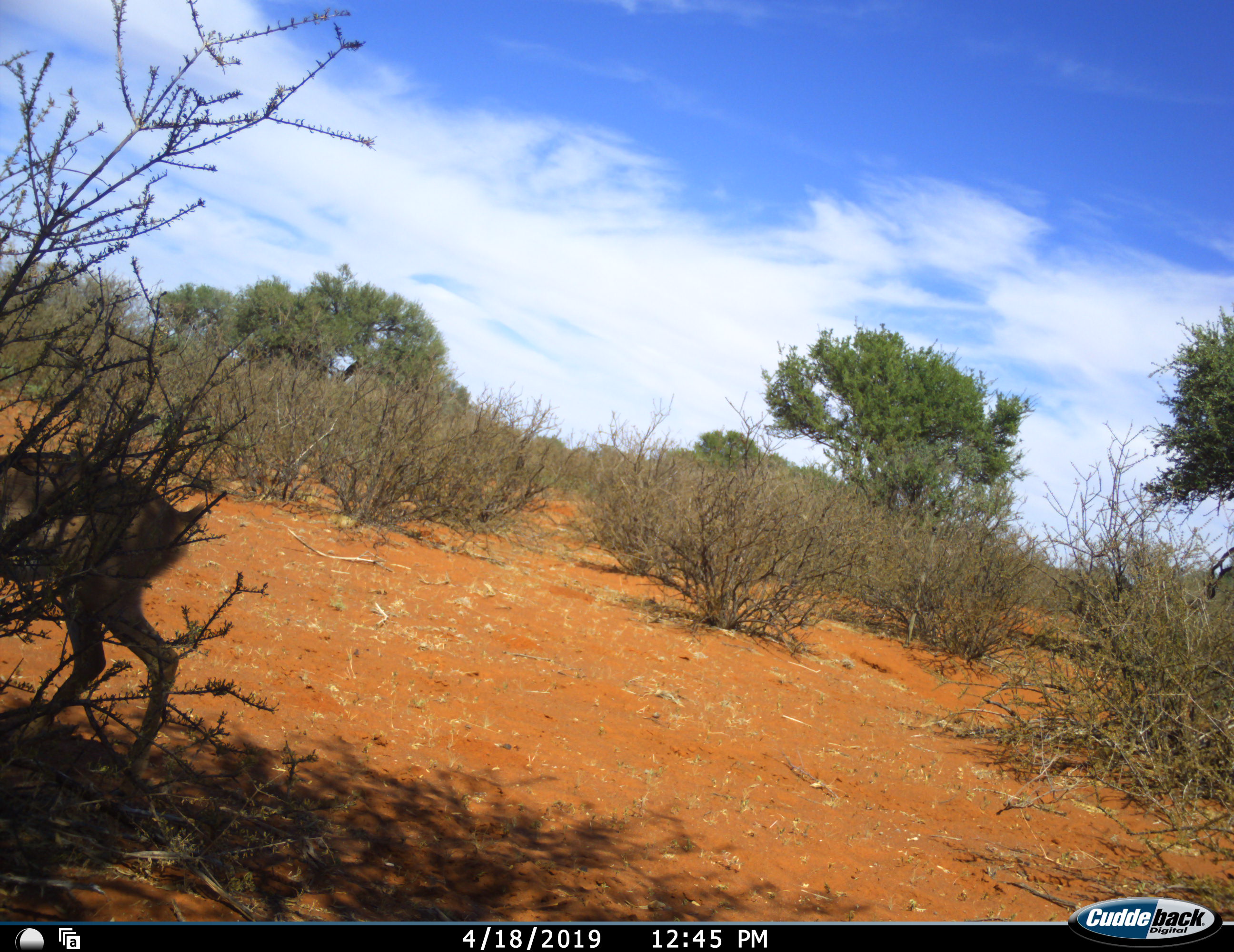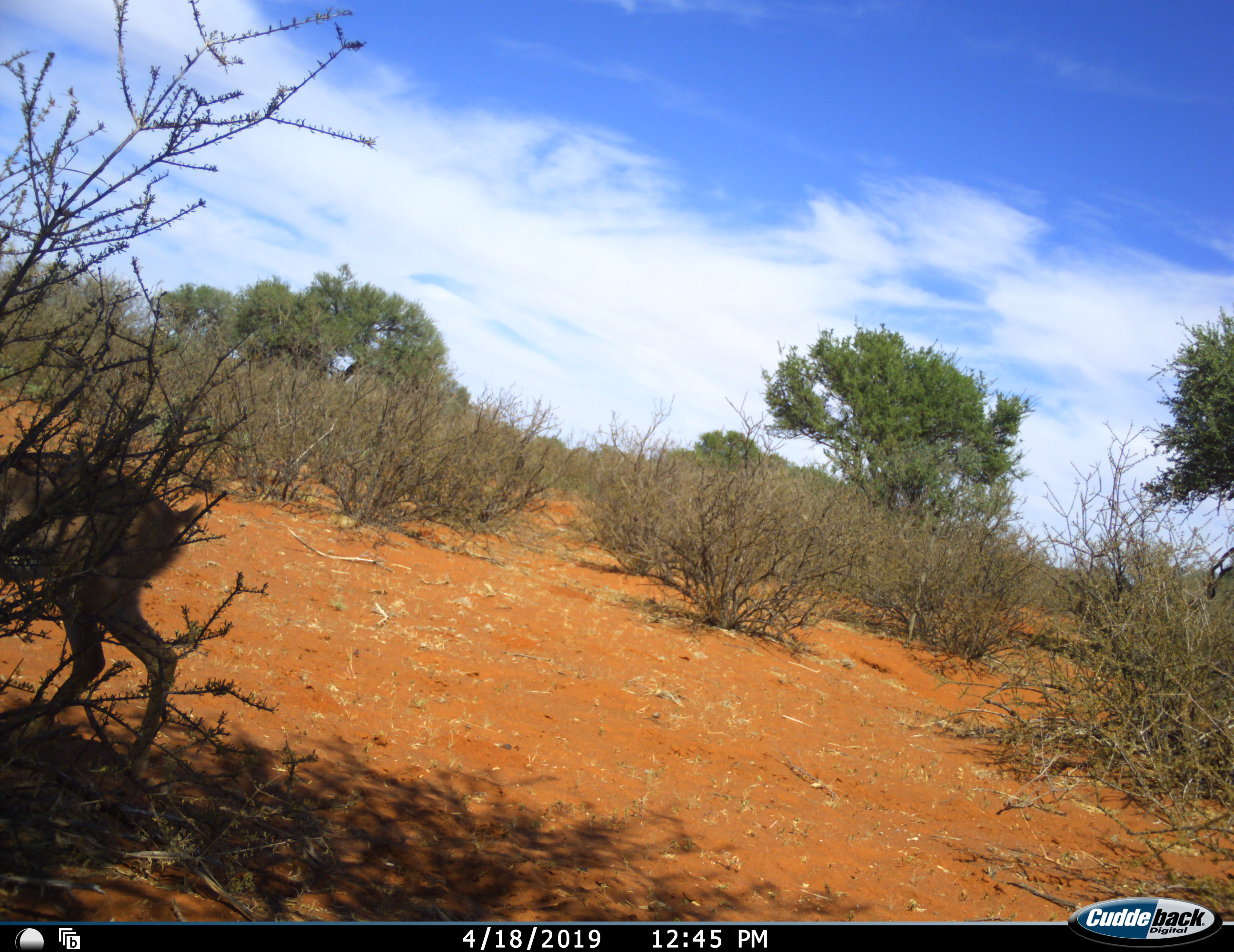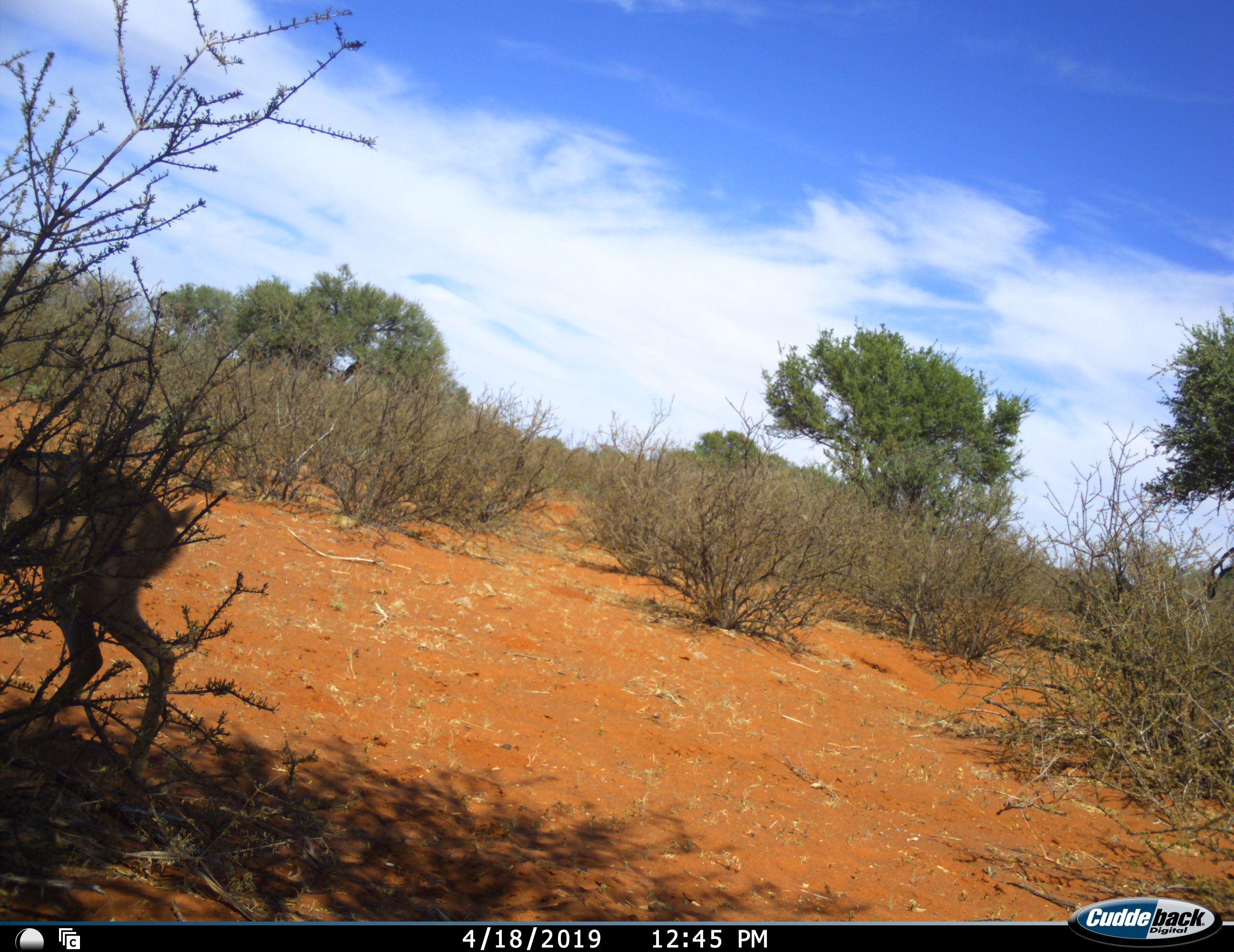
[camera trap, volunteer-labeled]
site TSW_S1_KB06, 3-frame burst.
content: unidentified animal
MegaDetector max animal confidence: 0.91